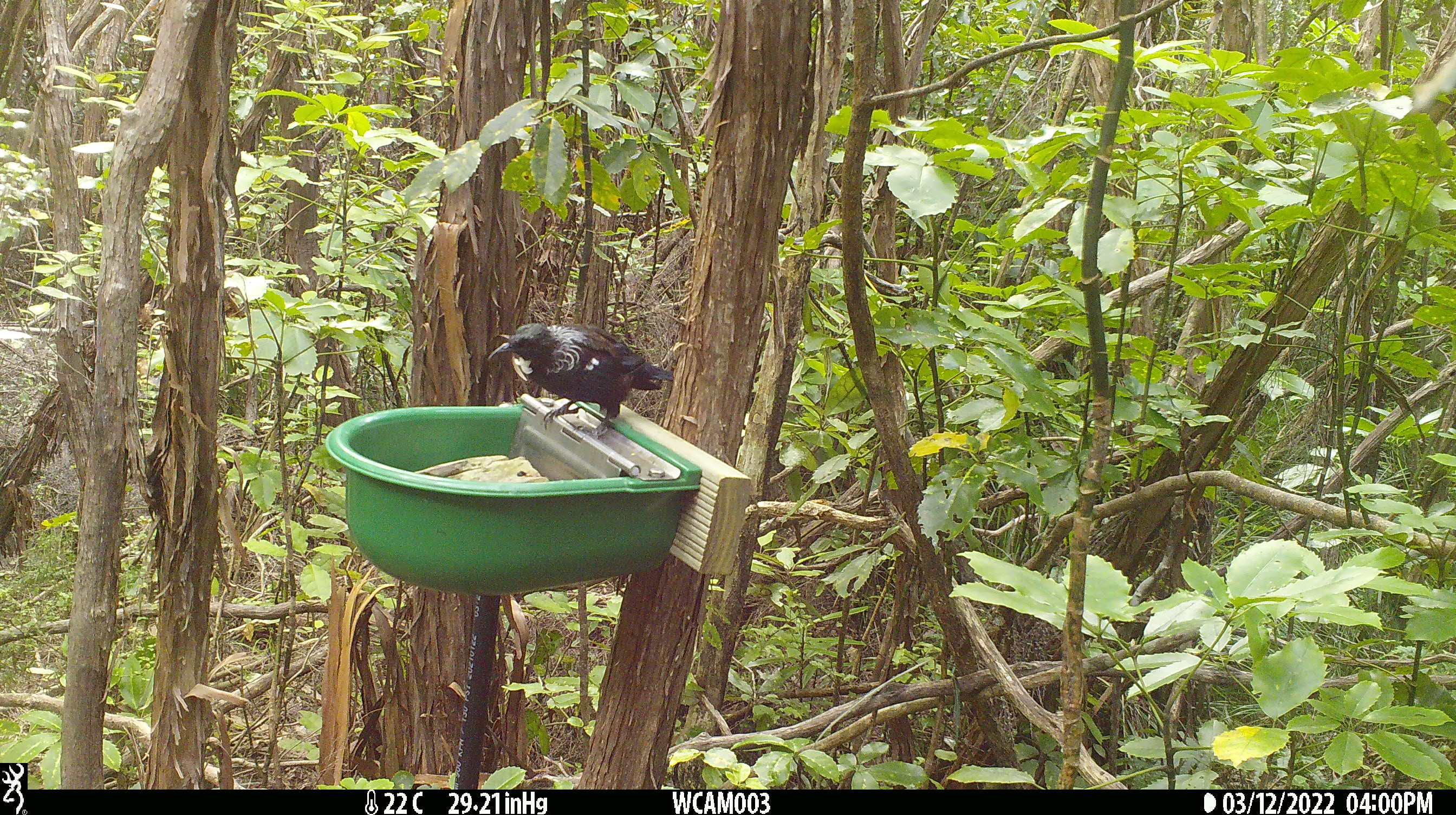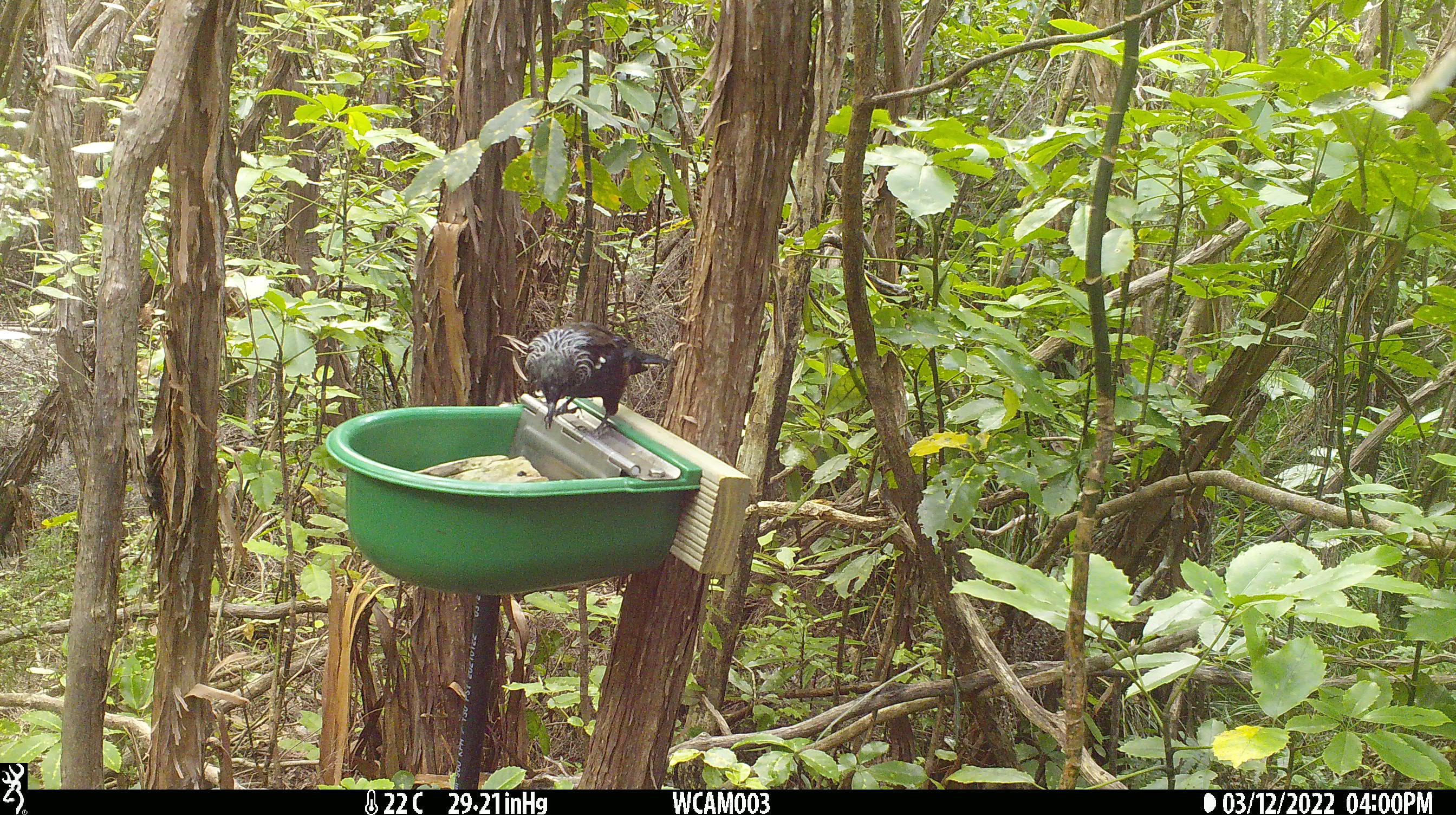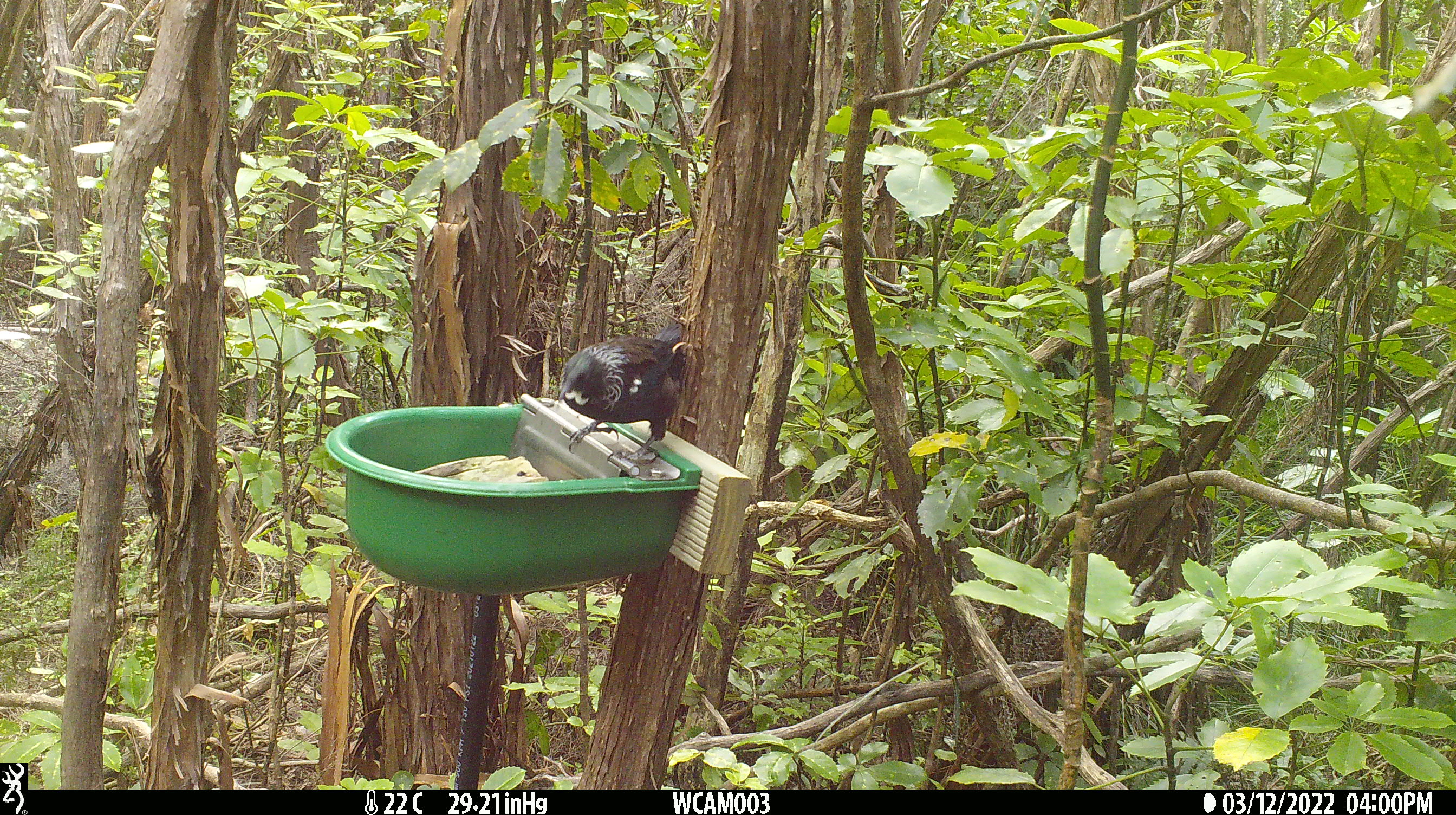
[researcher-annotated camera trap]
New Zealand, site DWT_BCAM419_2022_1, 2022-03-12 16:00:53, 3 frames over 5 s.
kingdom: Animalia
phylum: Chordata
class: Aves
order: Passeriformes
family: Meliphagidae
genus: Prosthemadera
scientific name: Prosthemadera novaeseelandiae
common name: tui